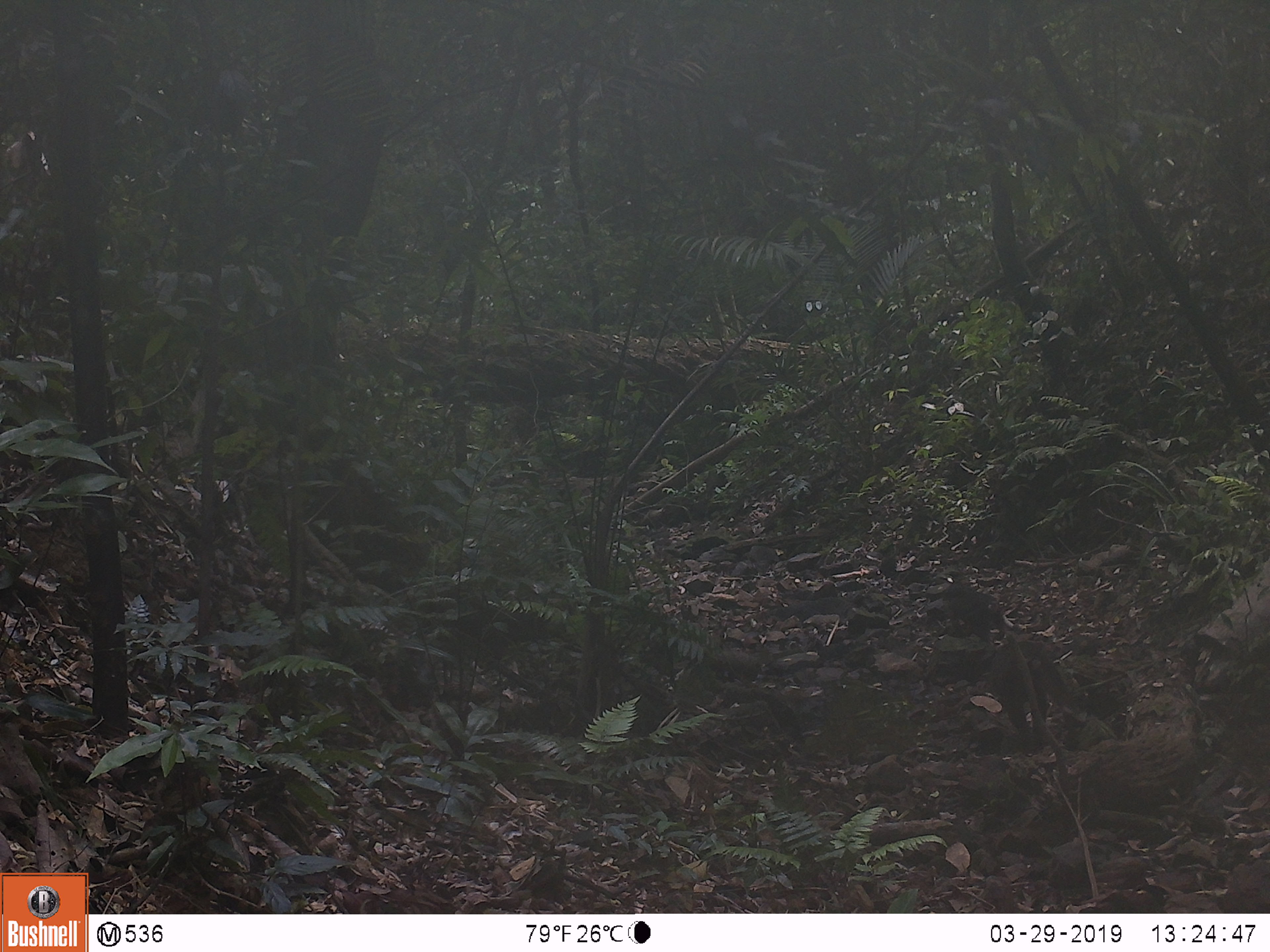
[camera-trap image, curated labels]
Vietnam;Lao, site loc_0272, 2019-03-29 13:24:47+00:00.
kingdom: Animalia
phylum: Chordata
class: Mammalia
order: Primates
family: Cercopithecidae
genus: Macaca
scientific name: Macaca arctoides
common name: stump-tailed macaque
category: stump tailed macaque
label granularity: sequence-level